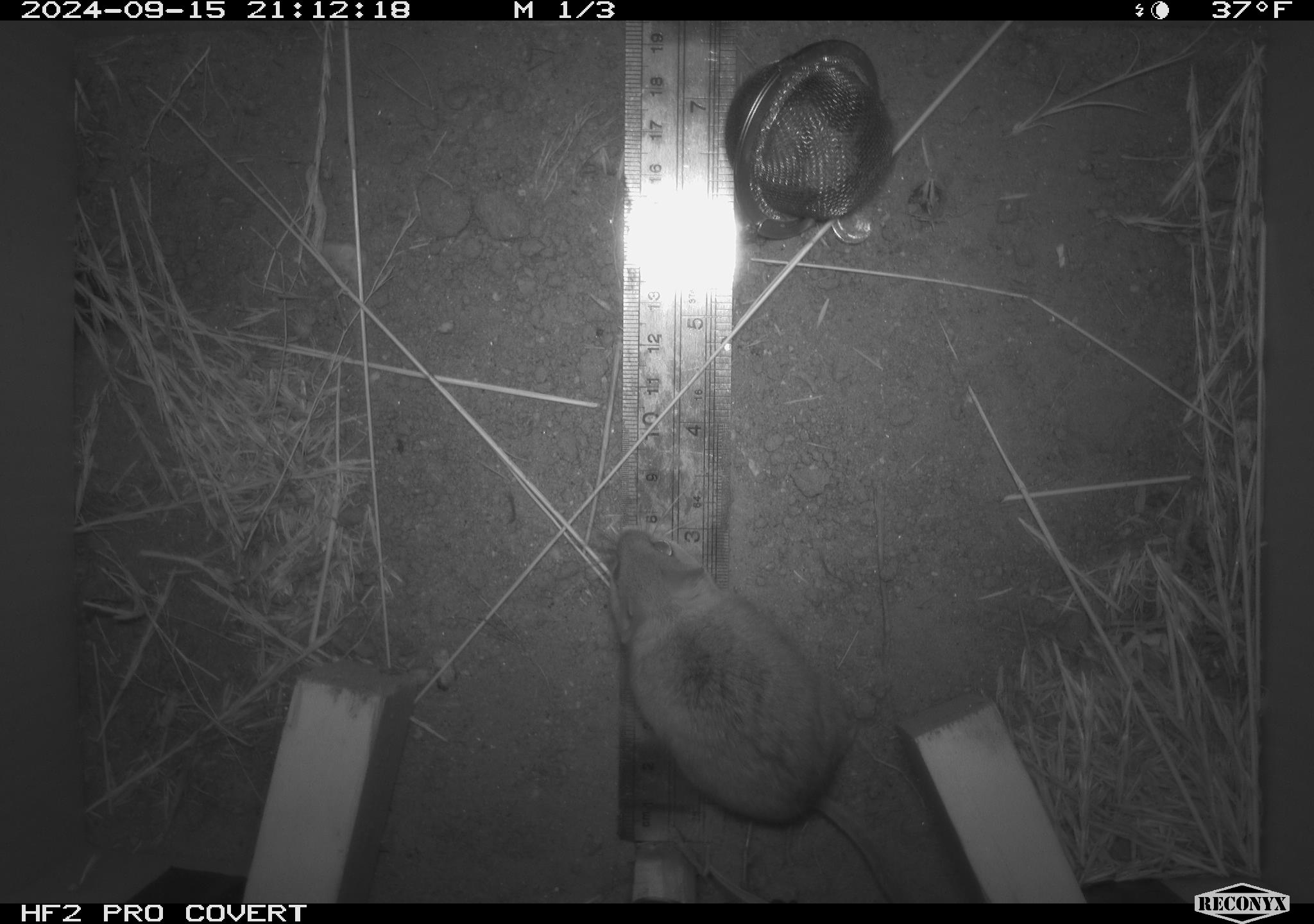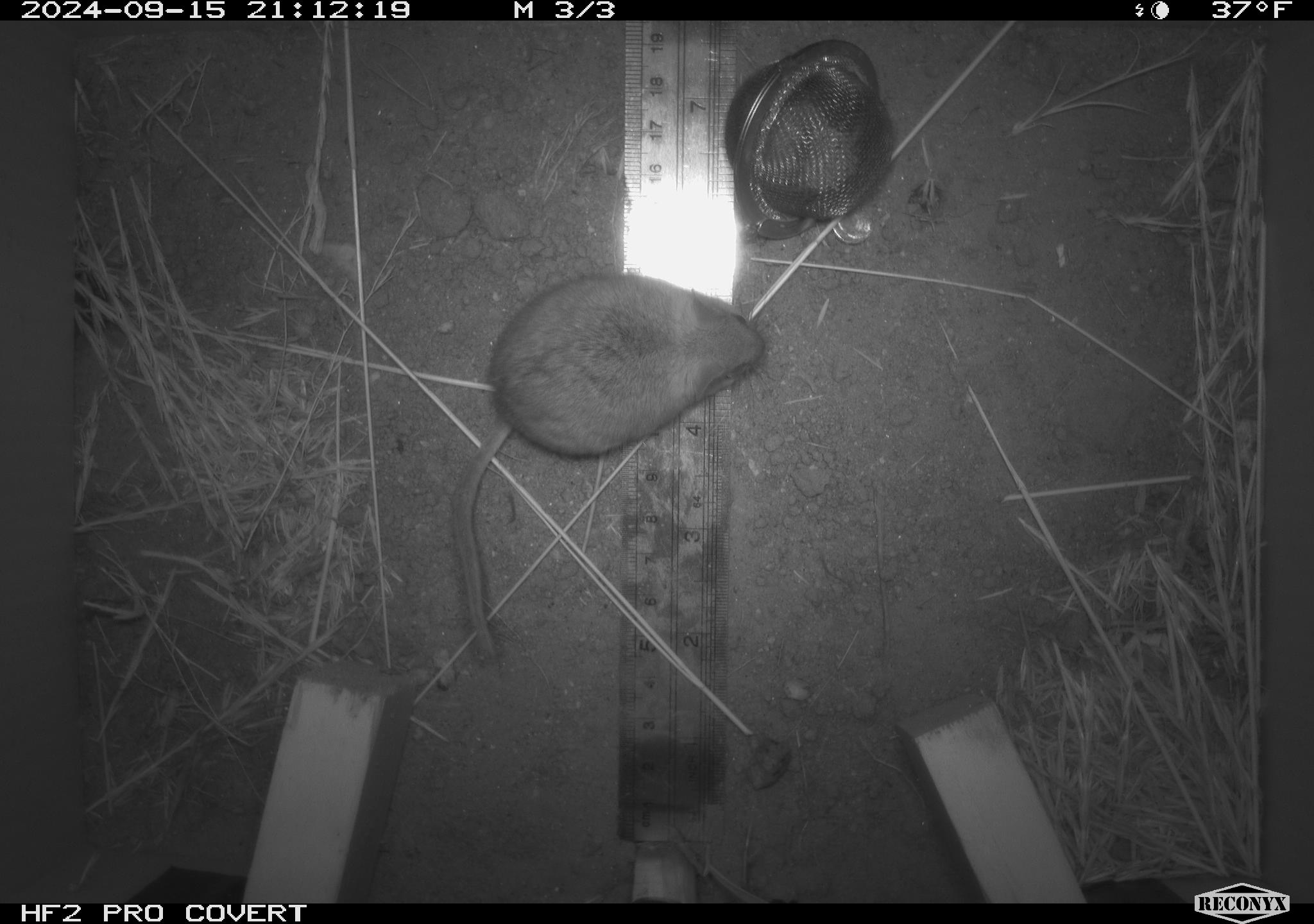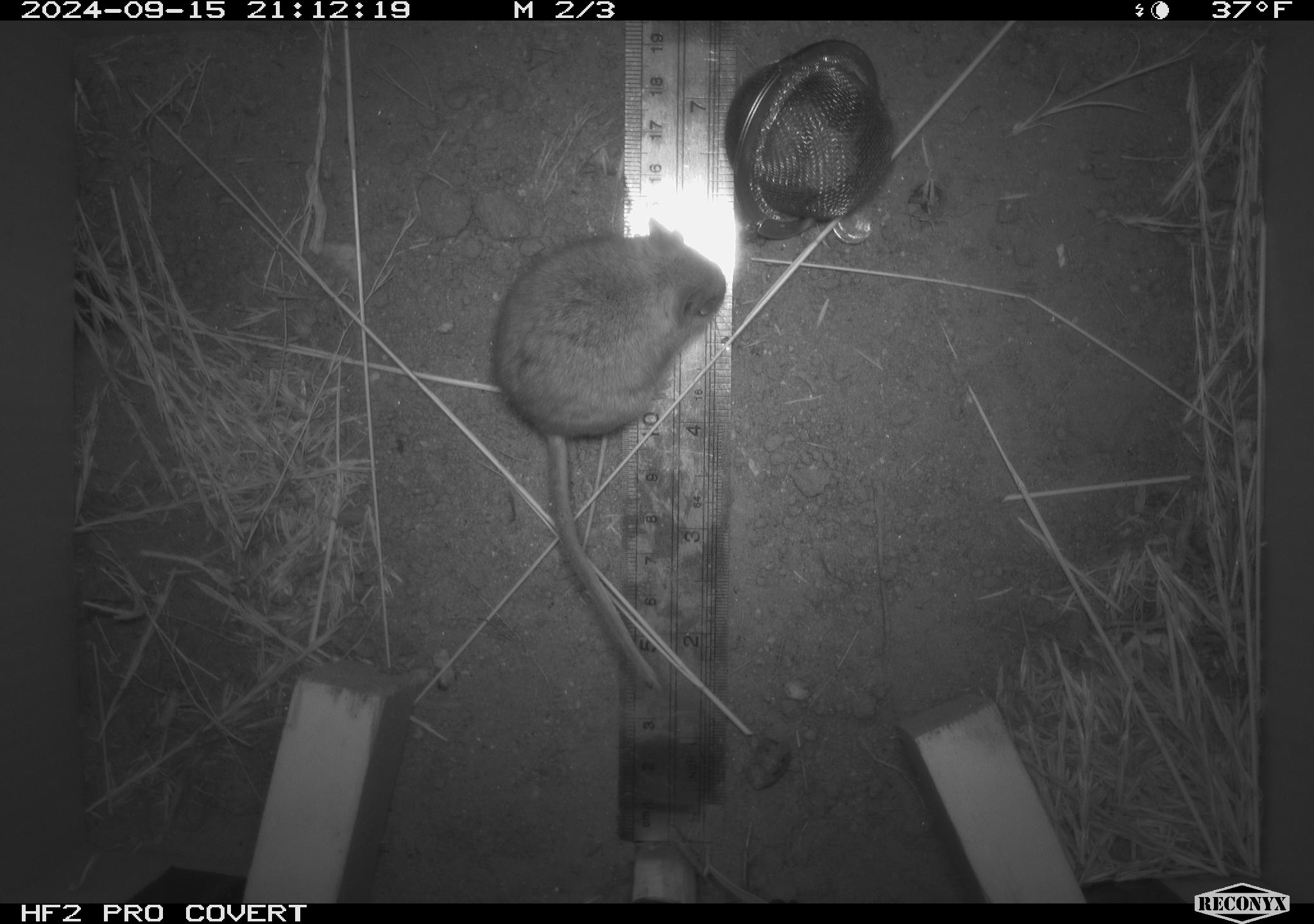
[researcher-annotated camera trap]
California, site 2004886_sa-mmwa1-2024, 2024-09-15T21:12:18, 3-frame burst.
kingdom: Animalia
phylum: Chordata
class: Mammalia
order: Rodentia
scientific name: Rodentia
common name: mouse species